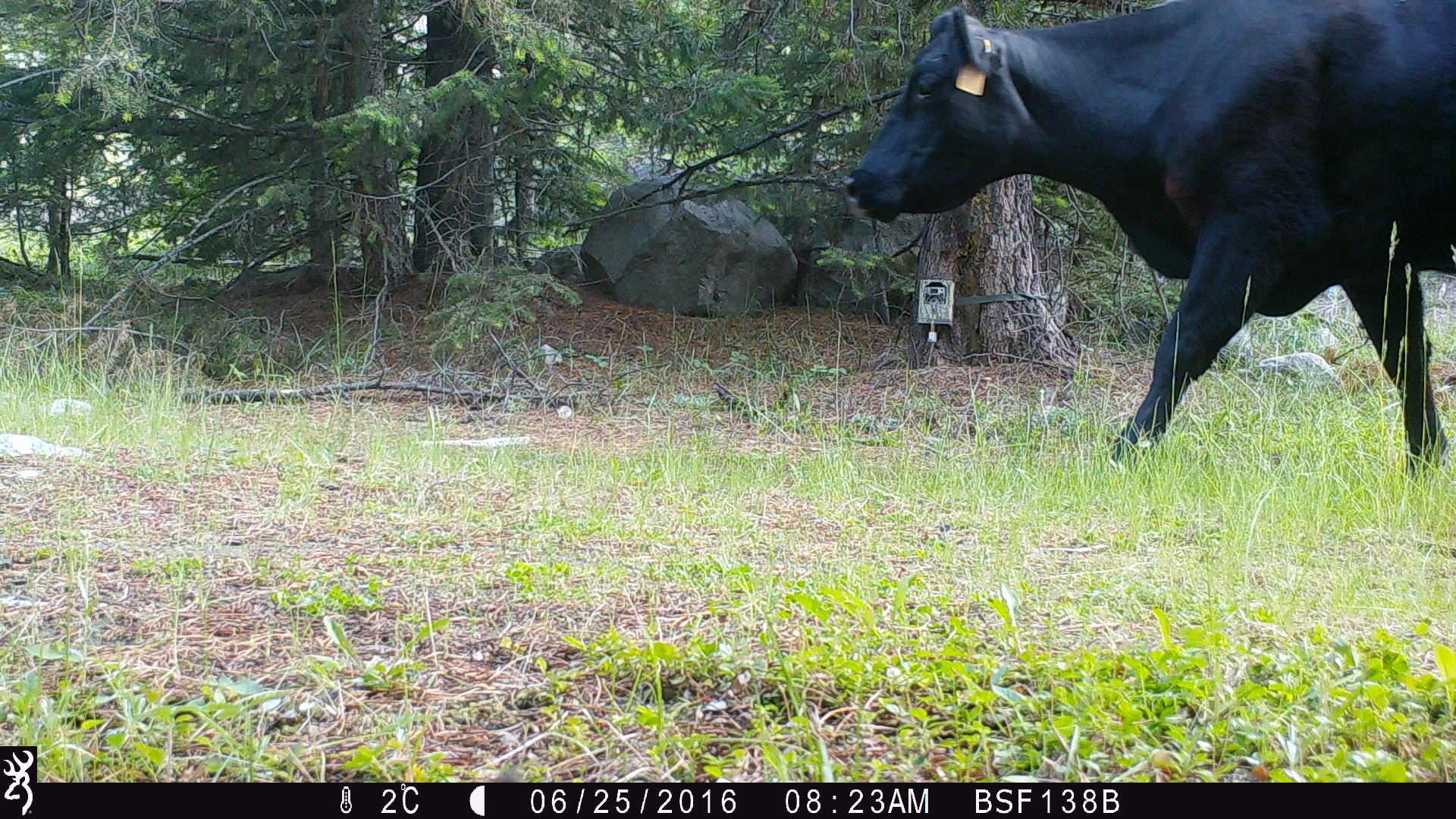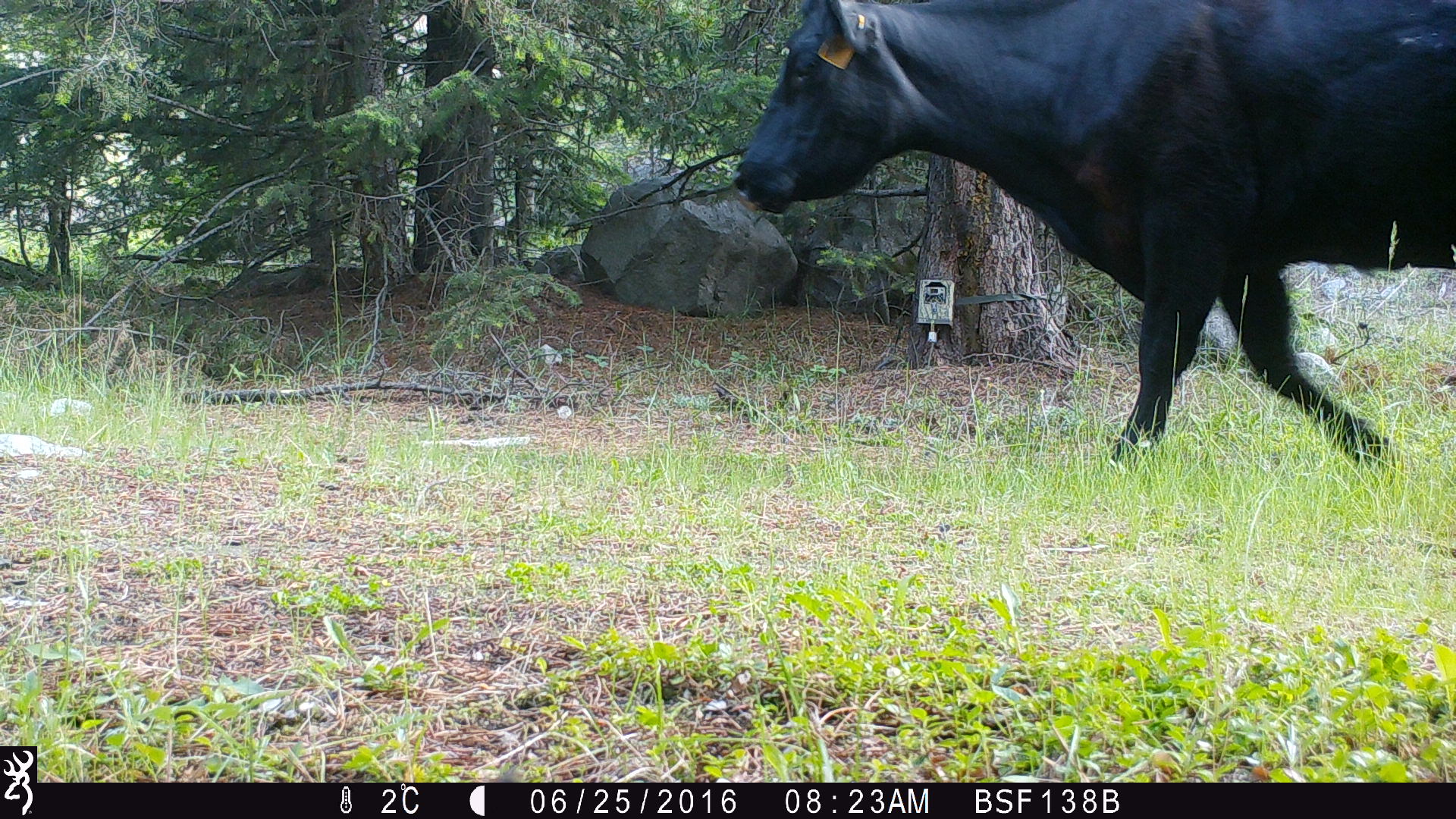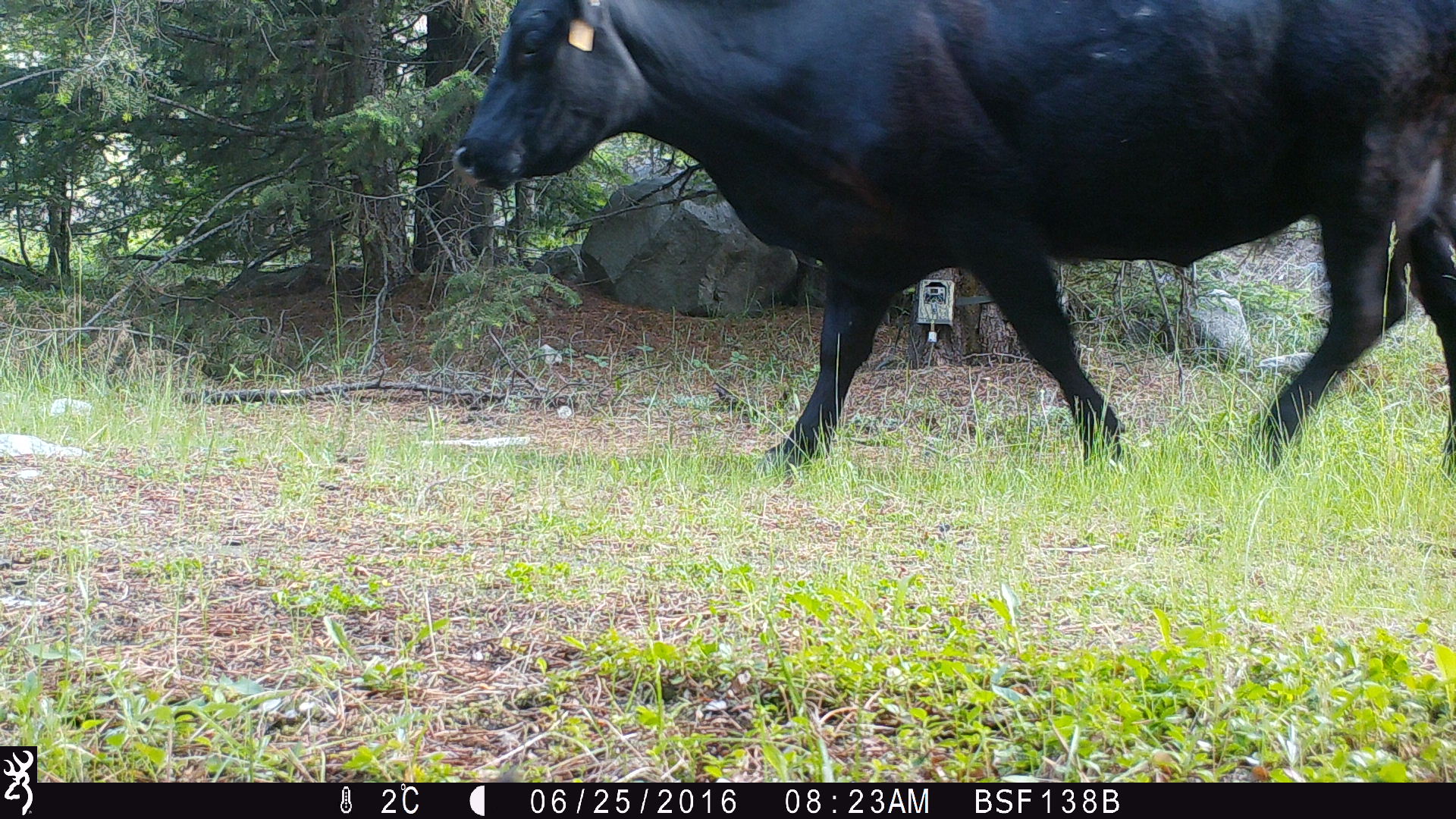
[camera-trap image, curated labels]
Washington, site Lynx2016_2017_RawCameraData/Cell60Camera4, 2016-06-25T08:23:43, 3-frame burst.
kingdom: Animalia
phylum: Chordata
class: Mammalia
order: Artiodactyla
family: Bovidae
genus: Bos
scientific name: Bos taurus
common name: domestic cattle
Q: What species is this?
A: Domestic cattle (Bos taurus).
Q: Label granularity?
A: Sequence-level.